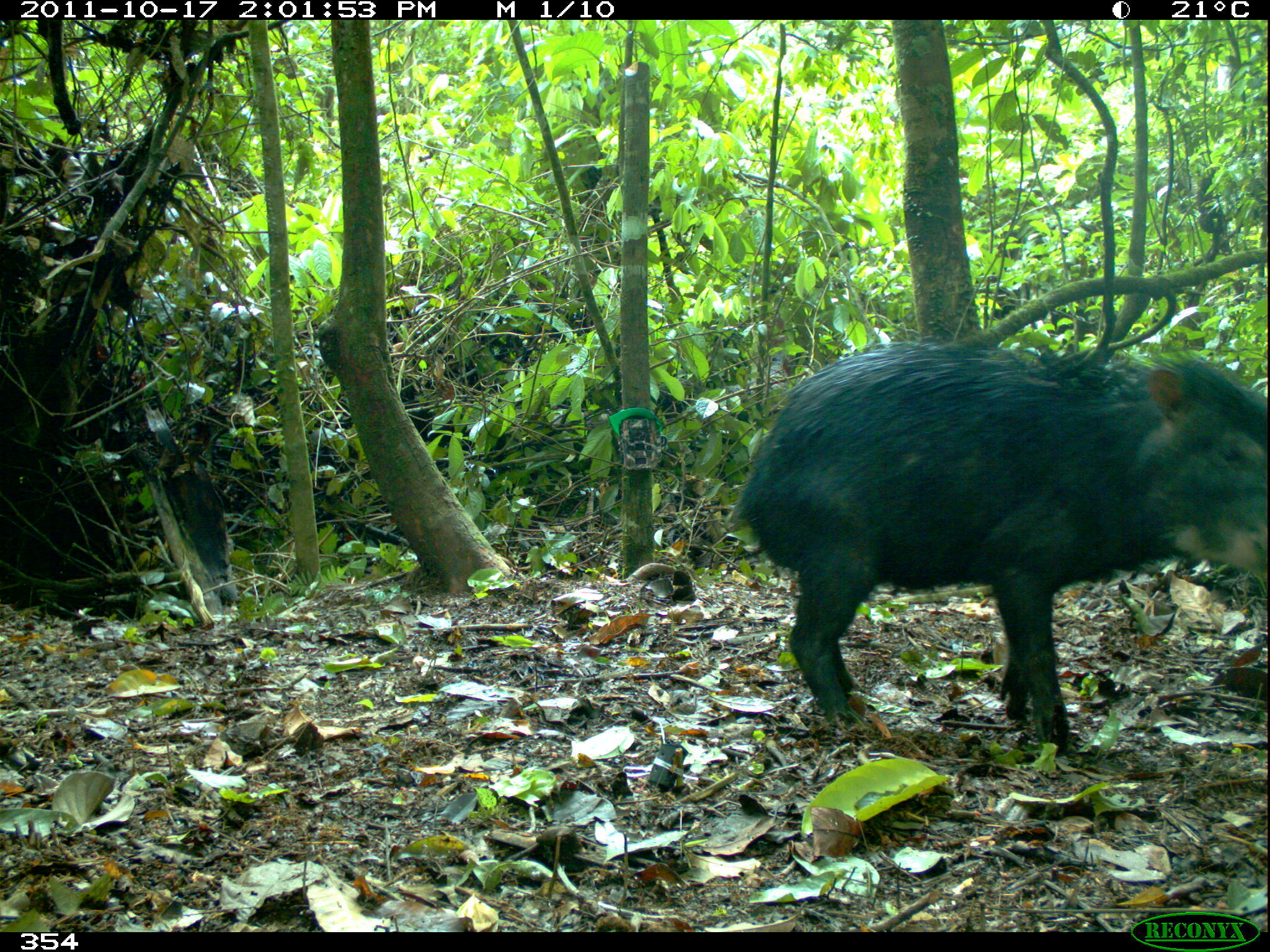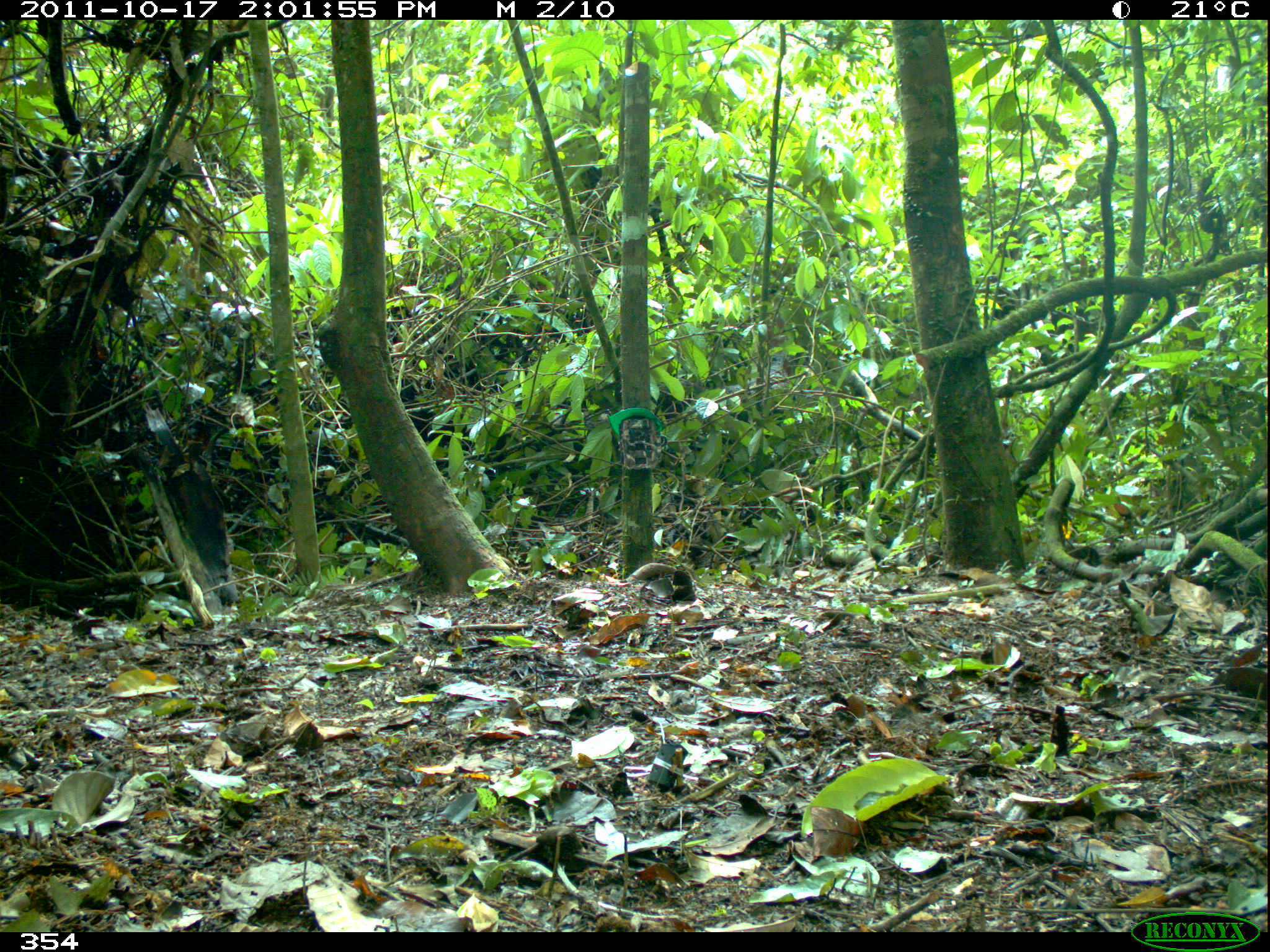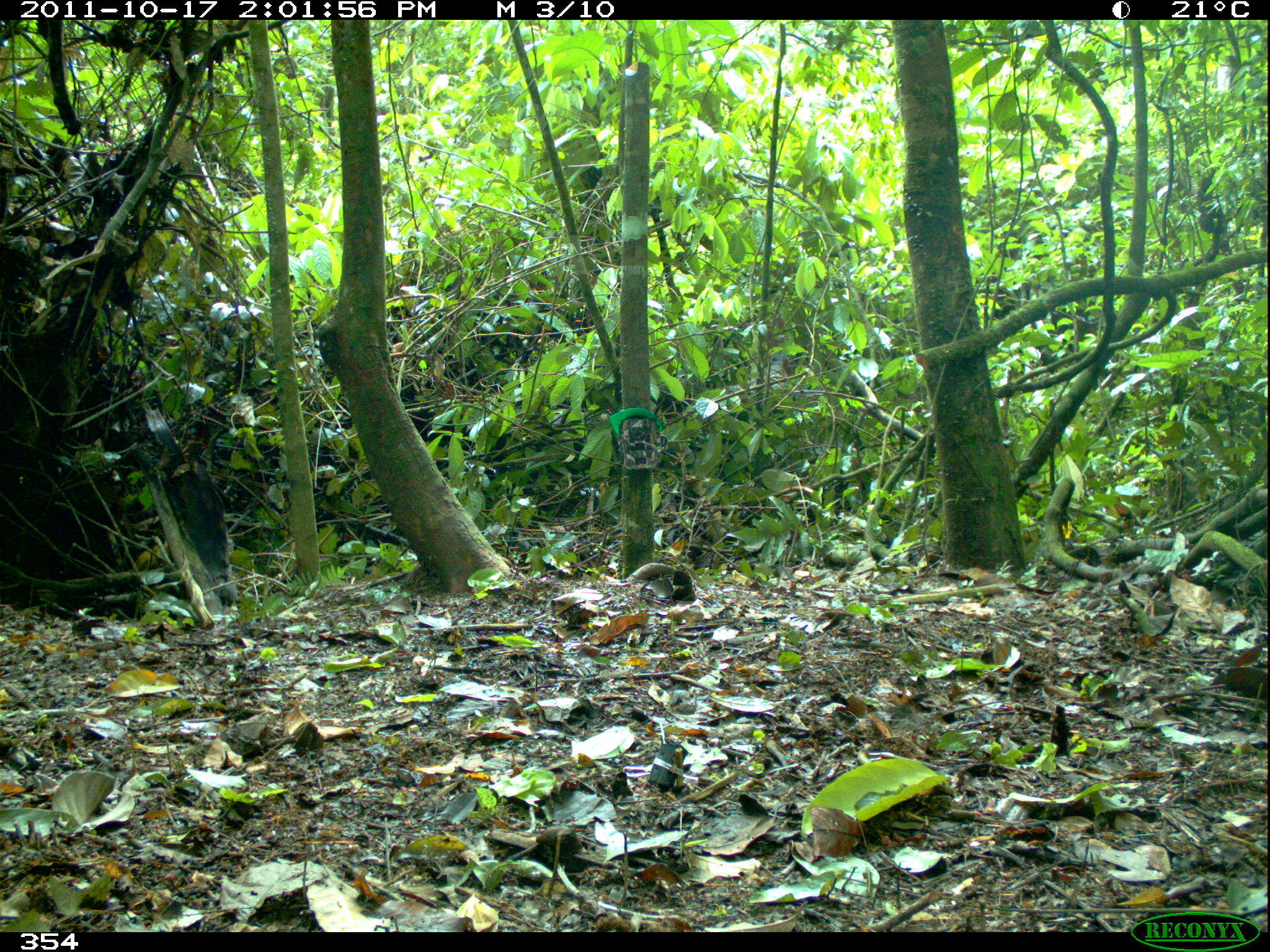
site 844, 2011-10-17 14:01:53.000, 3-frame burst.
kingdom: Animalia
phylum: Chordata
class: Mammalia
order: Artiodactyla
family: Tayassuidae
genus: Tayassu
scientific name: Tayassu pecari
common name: white-lipped peccary